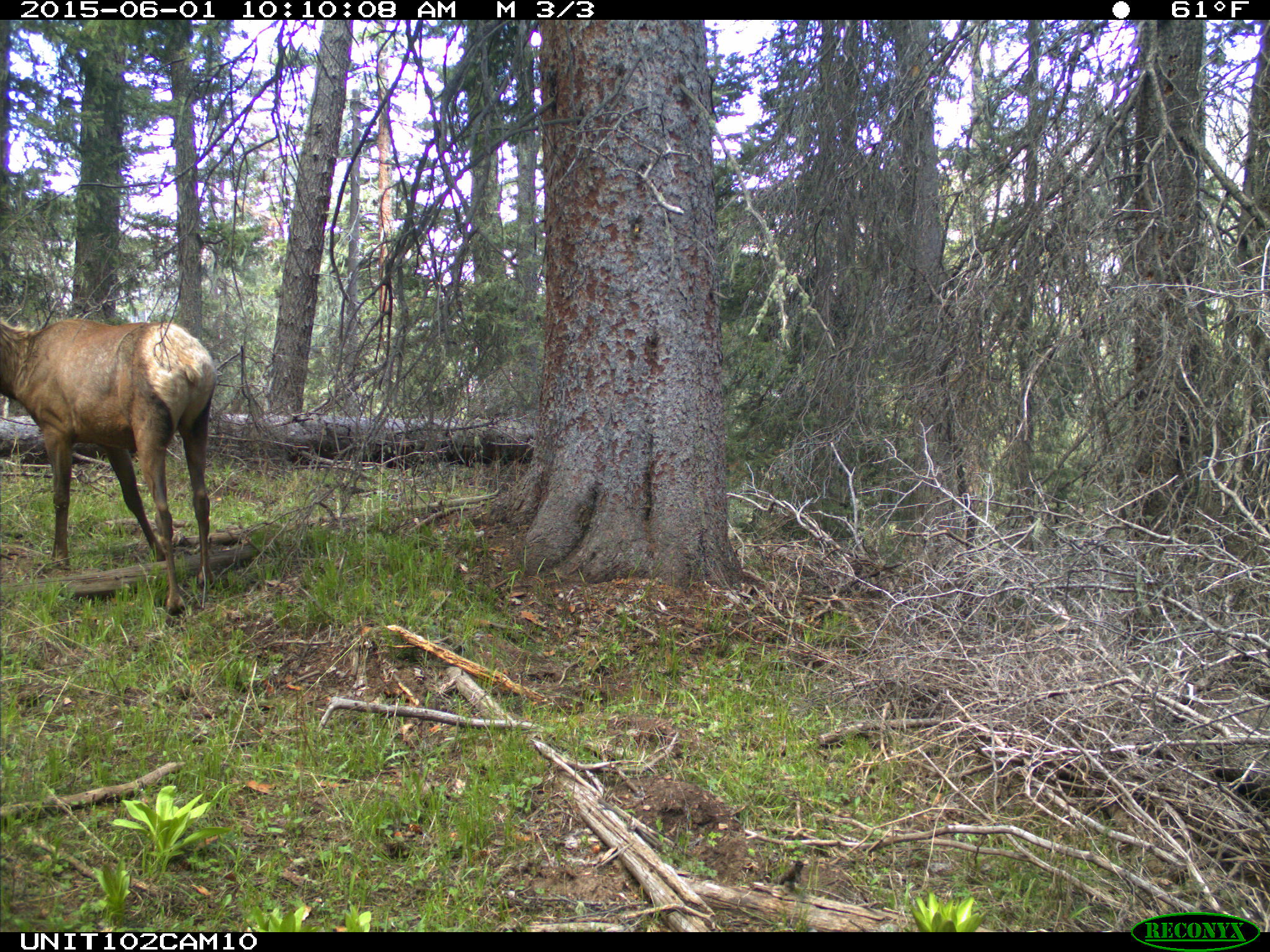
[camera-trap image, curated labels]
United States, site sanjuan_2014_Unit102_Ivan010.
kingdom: Animalia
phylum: Chordata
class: Mammalia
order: Artiodactyla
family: Cervidae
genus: Cervus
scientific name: Cervus elaphus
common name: red deer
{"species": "Cervus elaphus (red deer)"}